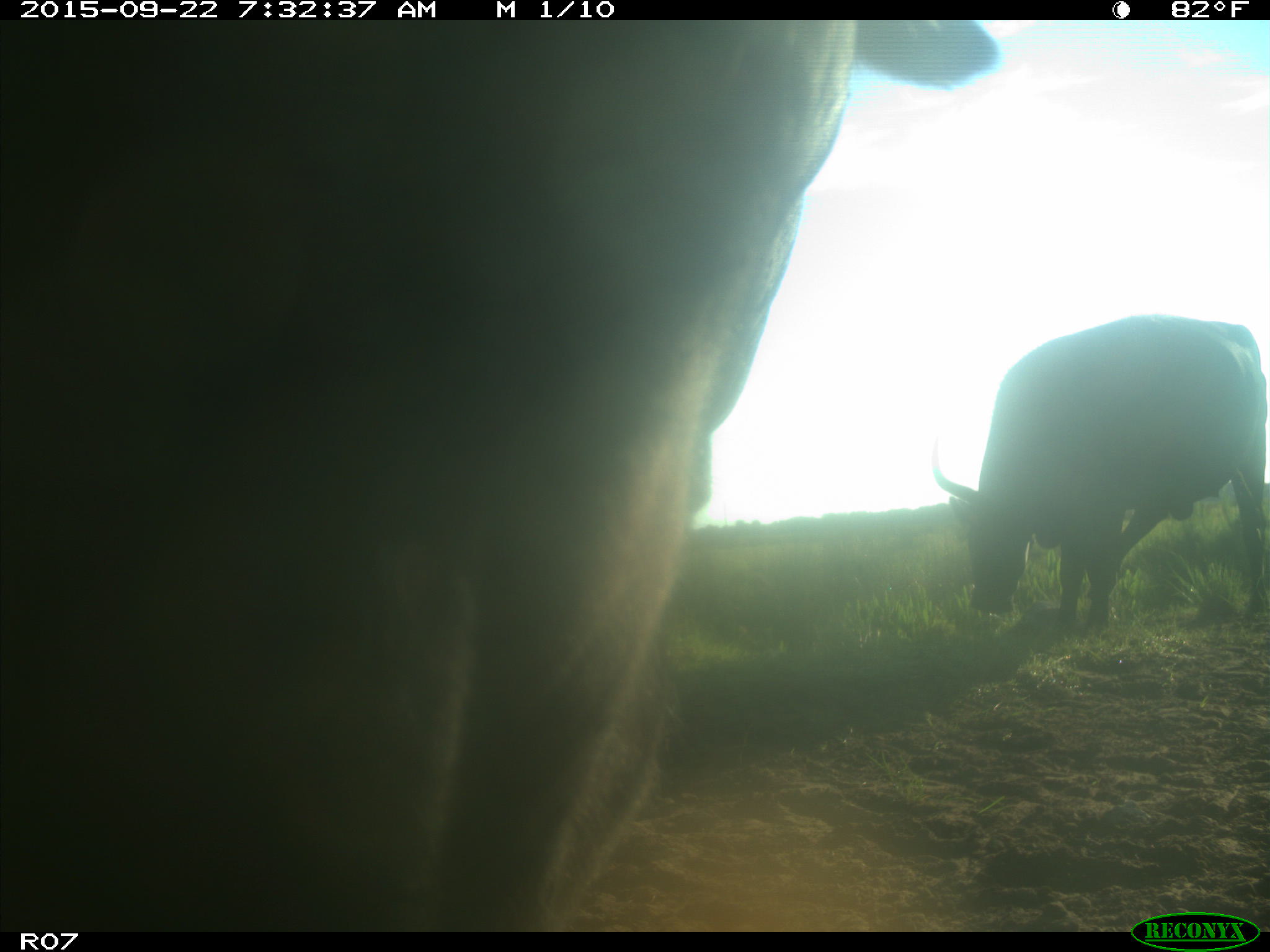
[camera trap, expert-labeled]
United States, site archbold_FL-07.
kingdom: Animalia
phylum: Chordata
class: Mammalia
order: Artiodactyla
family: Bovidae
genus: Bos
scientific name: Bos taurus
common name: domestic cow